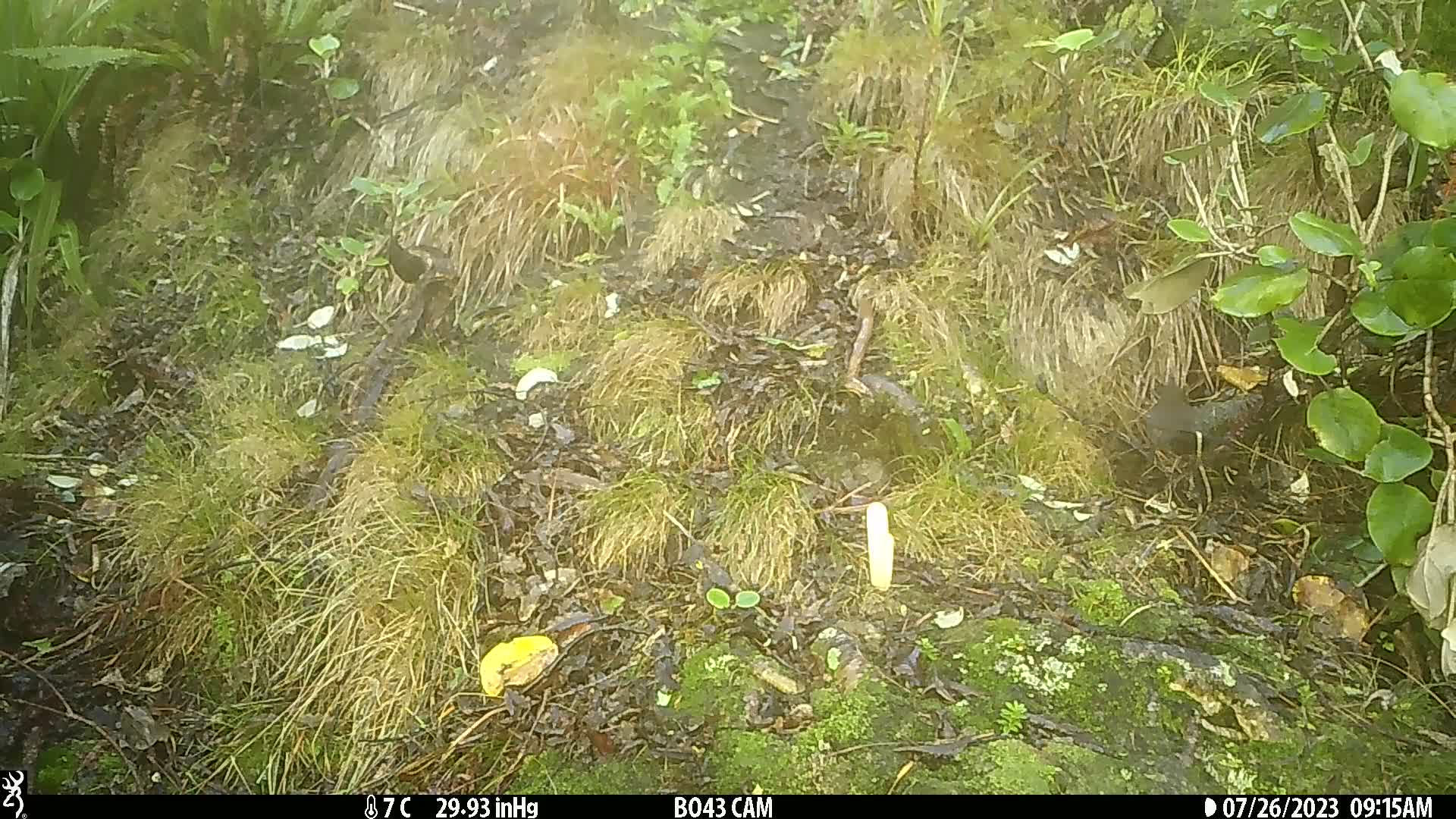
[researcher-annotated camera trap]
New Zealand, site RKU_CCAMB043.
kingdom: Animalia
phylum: Chordata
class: Aves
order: Passeriformes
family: Turdidae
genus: Turdus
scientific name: Turdus merula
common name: eurasian blackbird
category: blackbird